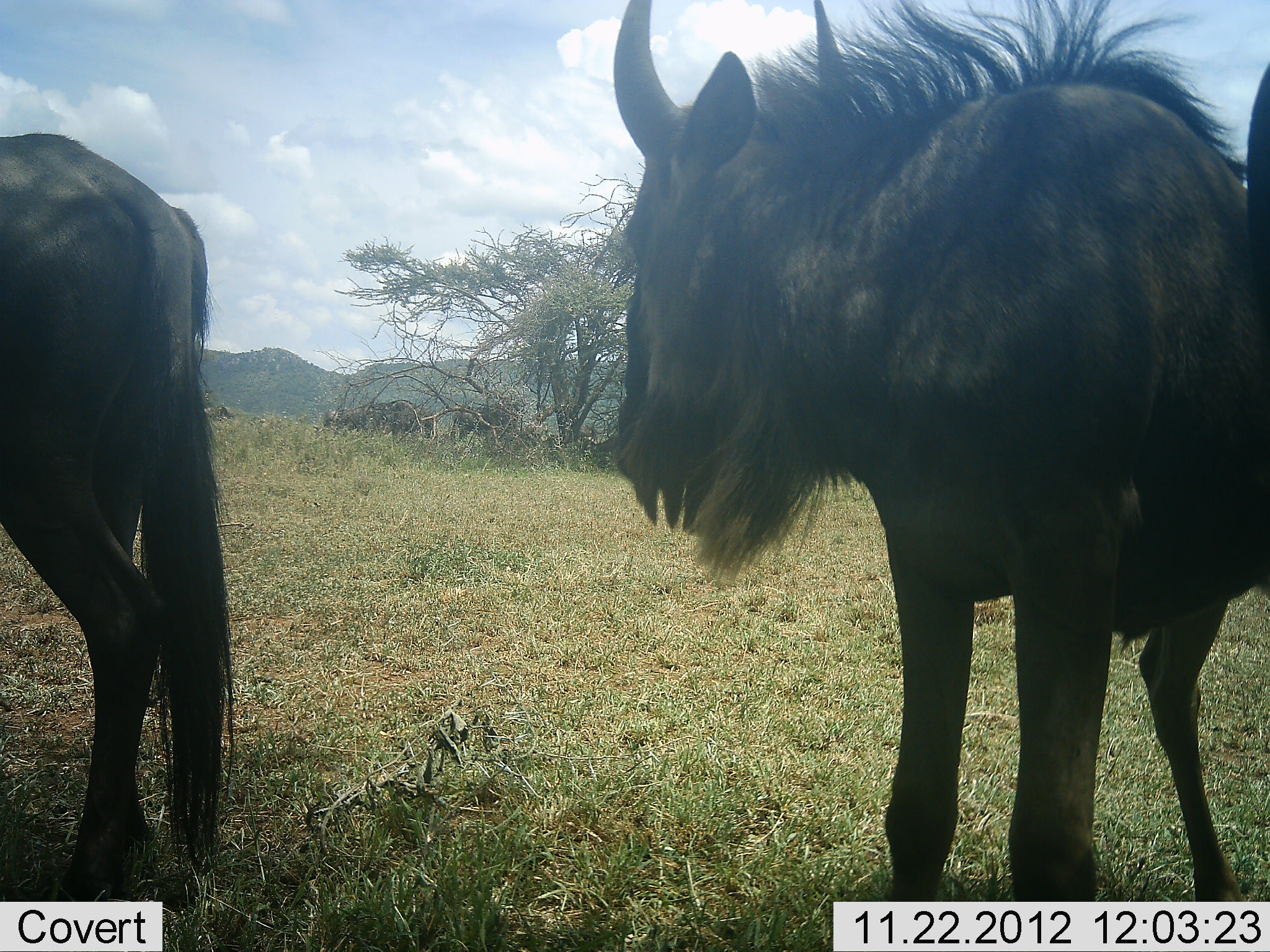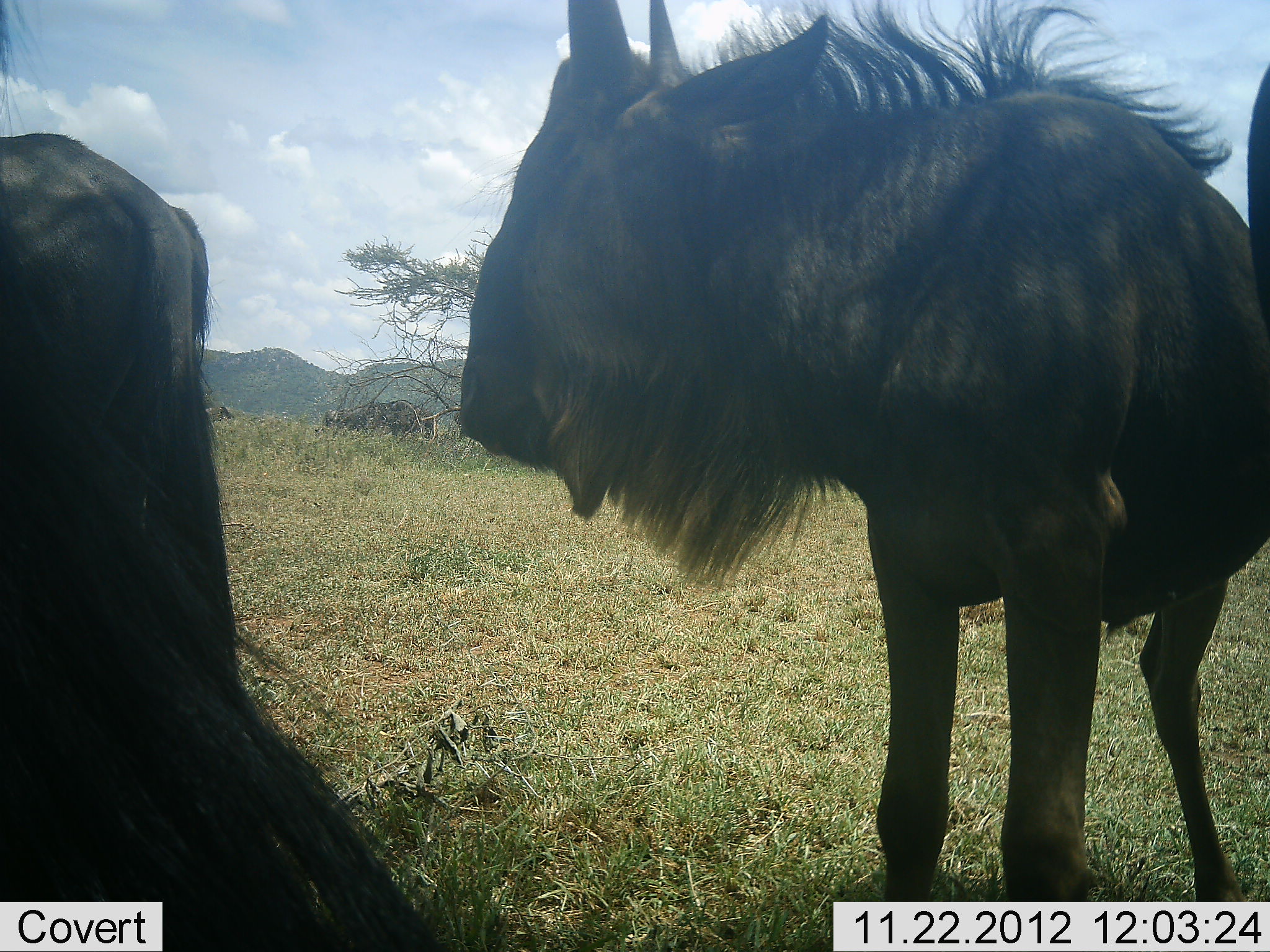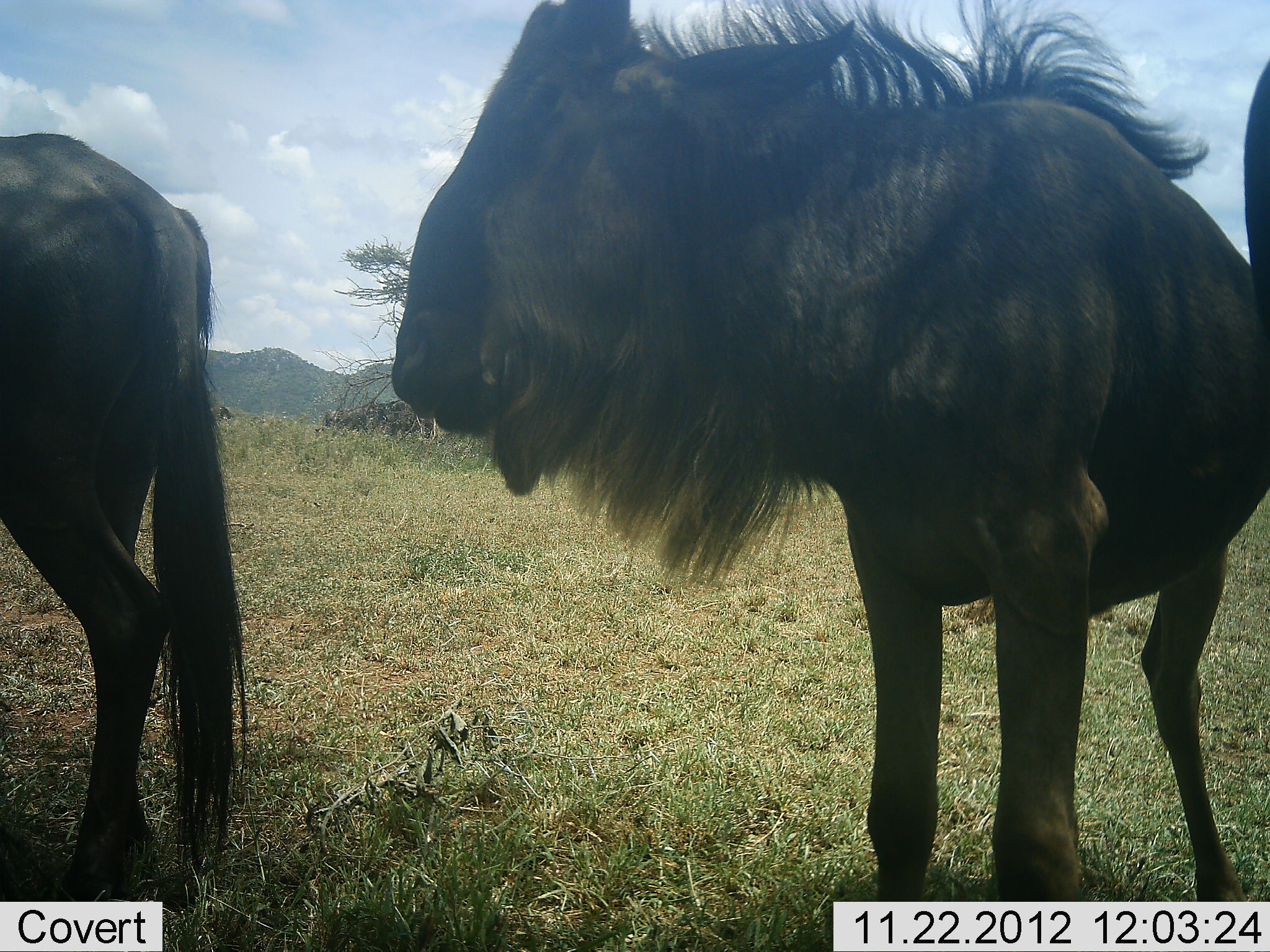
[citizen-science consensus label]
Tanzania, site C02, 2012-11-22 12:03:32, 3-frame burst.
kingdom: Animalia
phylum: Chordata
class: Mammalia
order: Artiodactyla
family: Bovidae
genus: Connochaetes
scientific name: Connochaetes taurinus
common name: blue wildebeest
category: wildebeest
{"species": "wildebeest (blue wildebeest) (Connochaetes taurinus)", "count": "3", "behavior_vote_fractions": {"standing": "89%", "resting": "22%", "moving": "6%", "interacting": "0%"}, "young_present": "0%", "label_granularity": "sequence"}